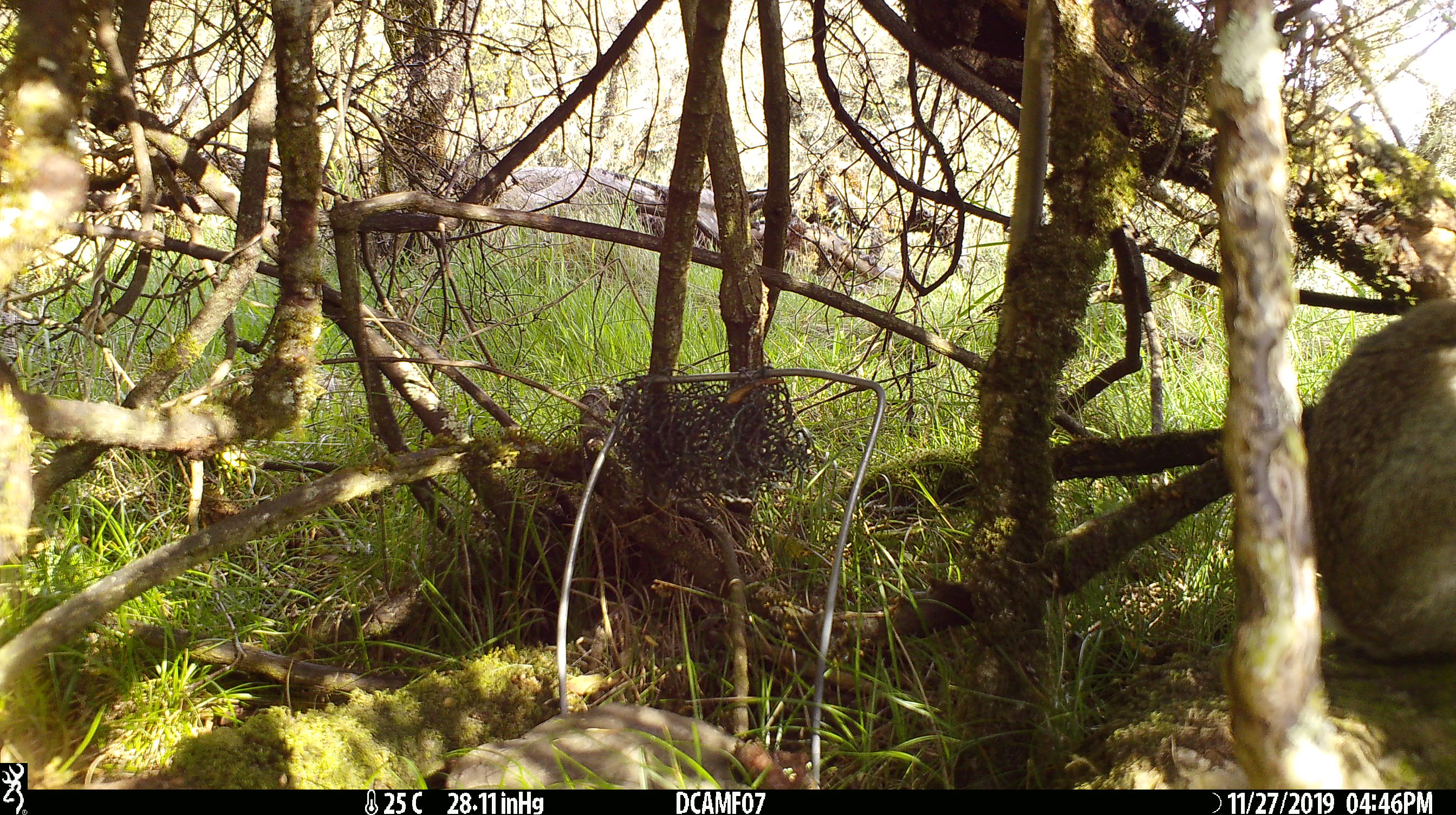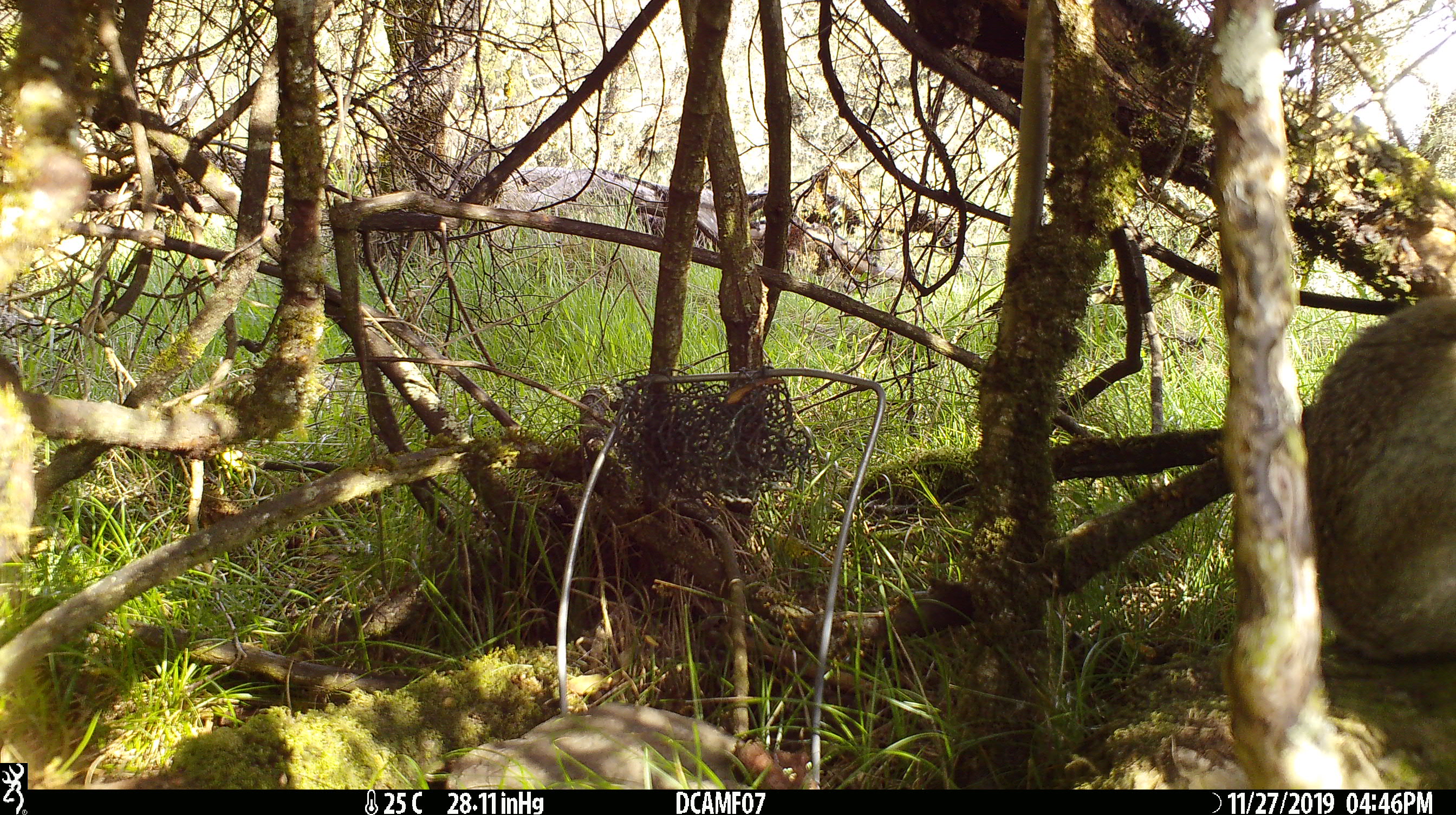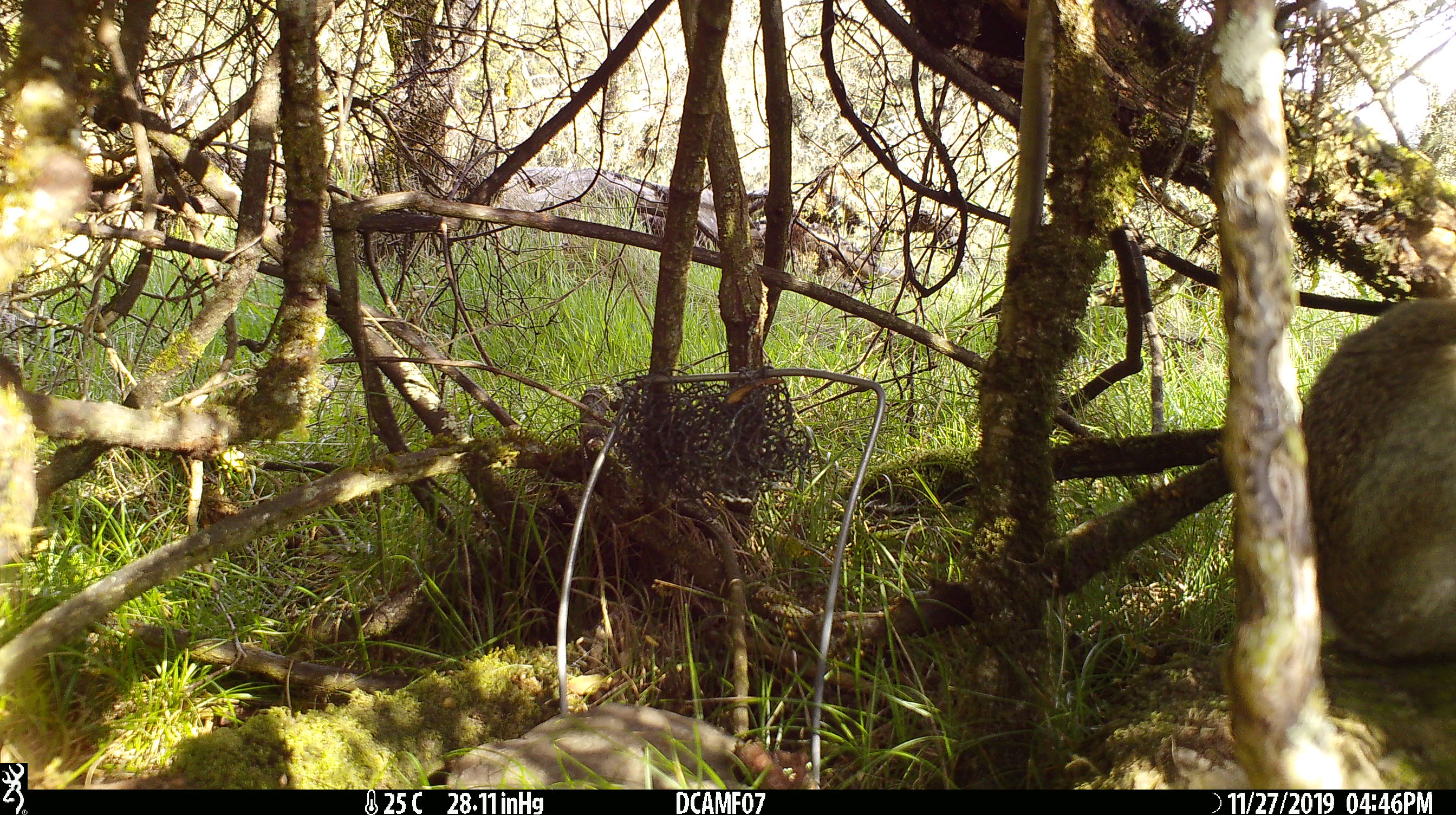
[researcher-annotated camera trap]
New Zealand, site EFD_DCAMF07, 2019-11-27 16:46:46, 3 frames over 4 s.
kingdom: Animalia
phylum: Chordata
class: Mammalia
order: Lagomorpha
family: Leporidae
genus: Oryctolagus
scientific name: Oryctolagus cuniculus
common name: european rabbit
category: rabbit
Rabbit (european rabbit) (Oryctolagus cuniculus).